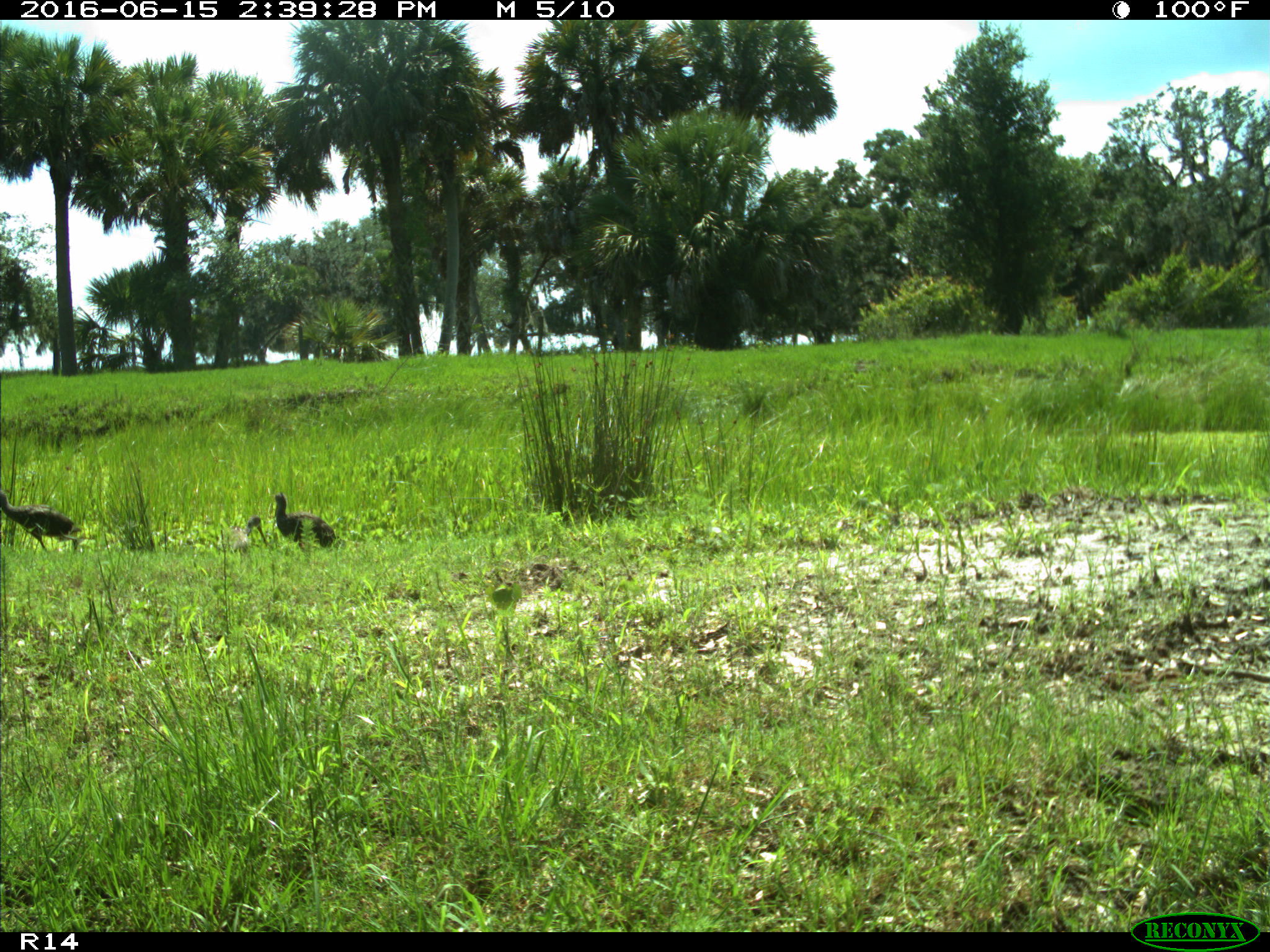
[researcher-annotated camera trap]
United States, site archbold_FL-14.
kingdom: Animalia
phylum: Chordata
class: Aves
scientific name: Aves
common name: birds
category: unidentified bird